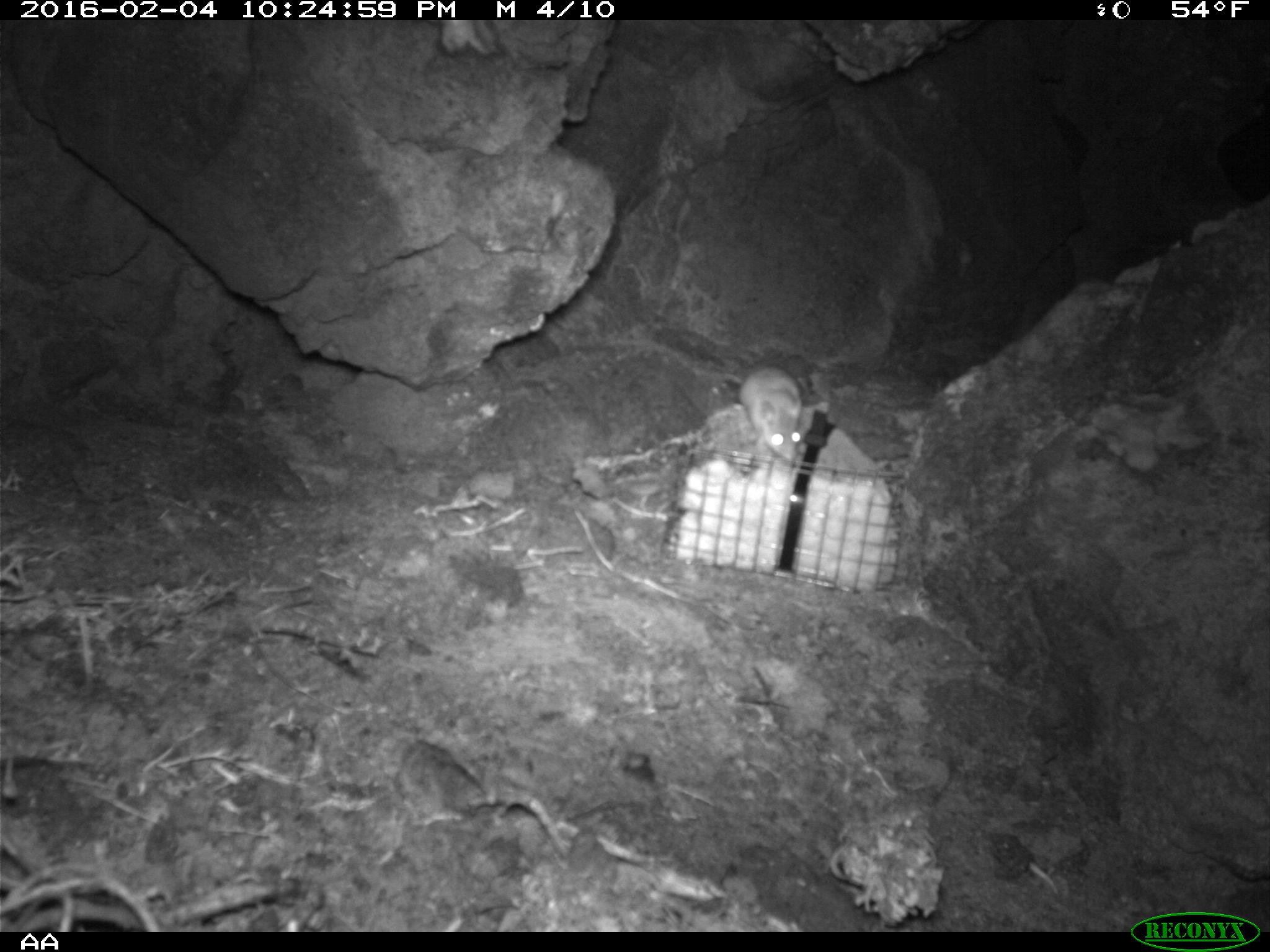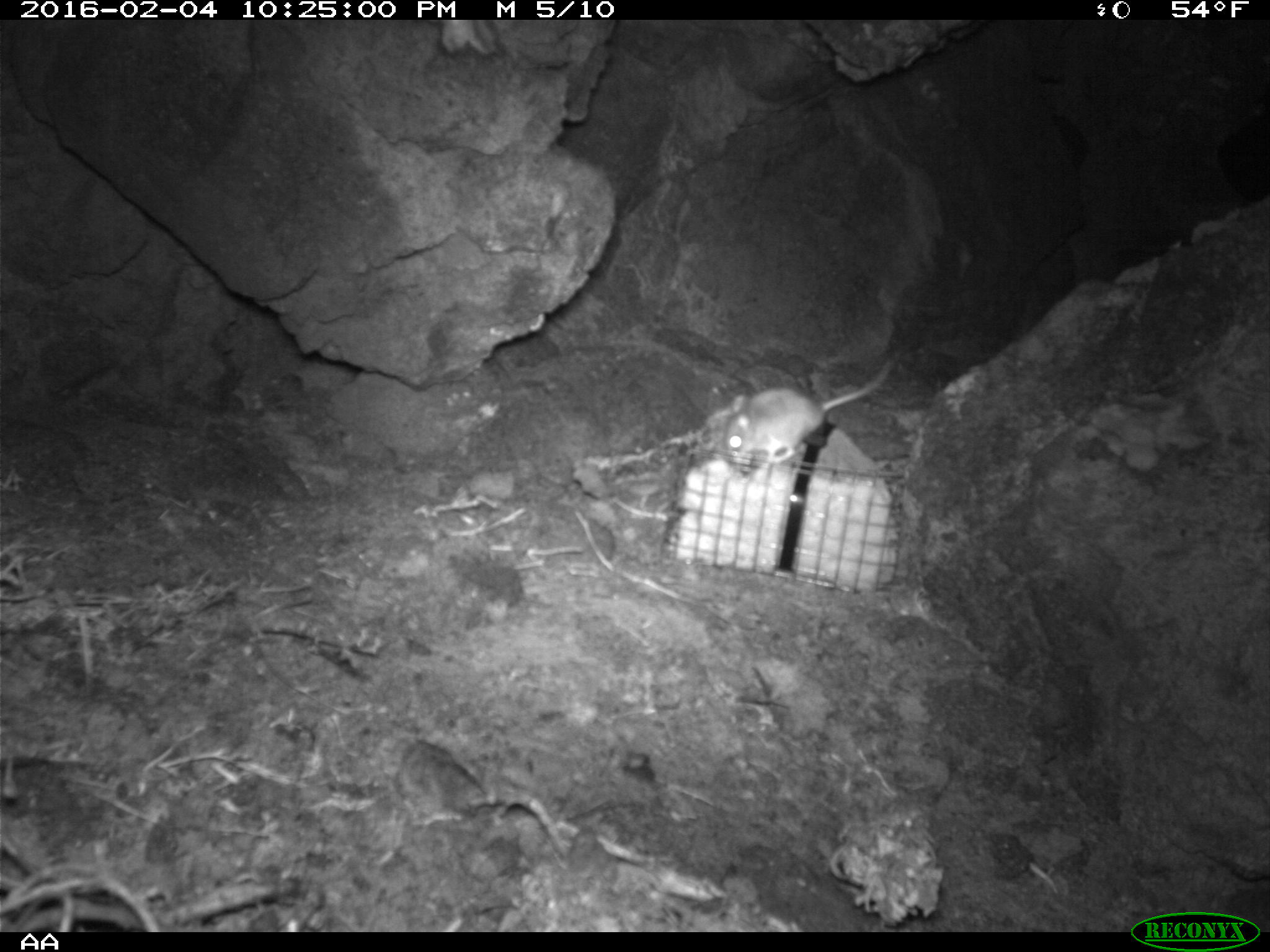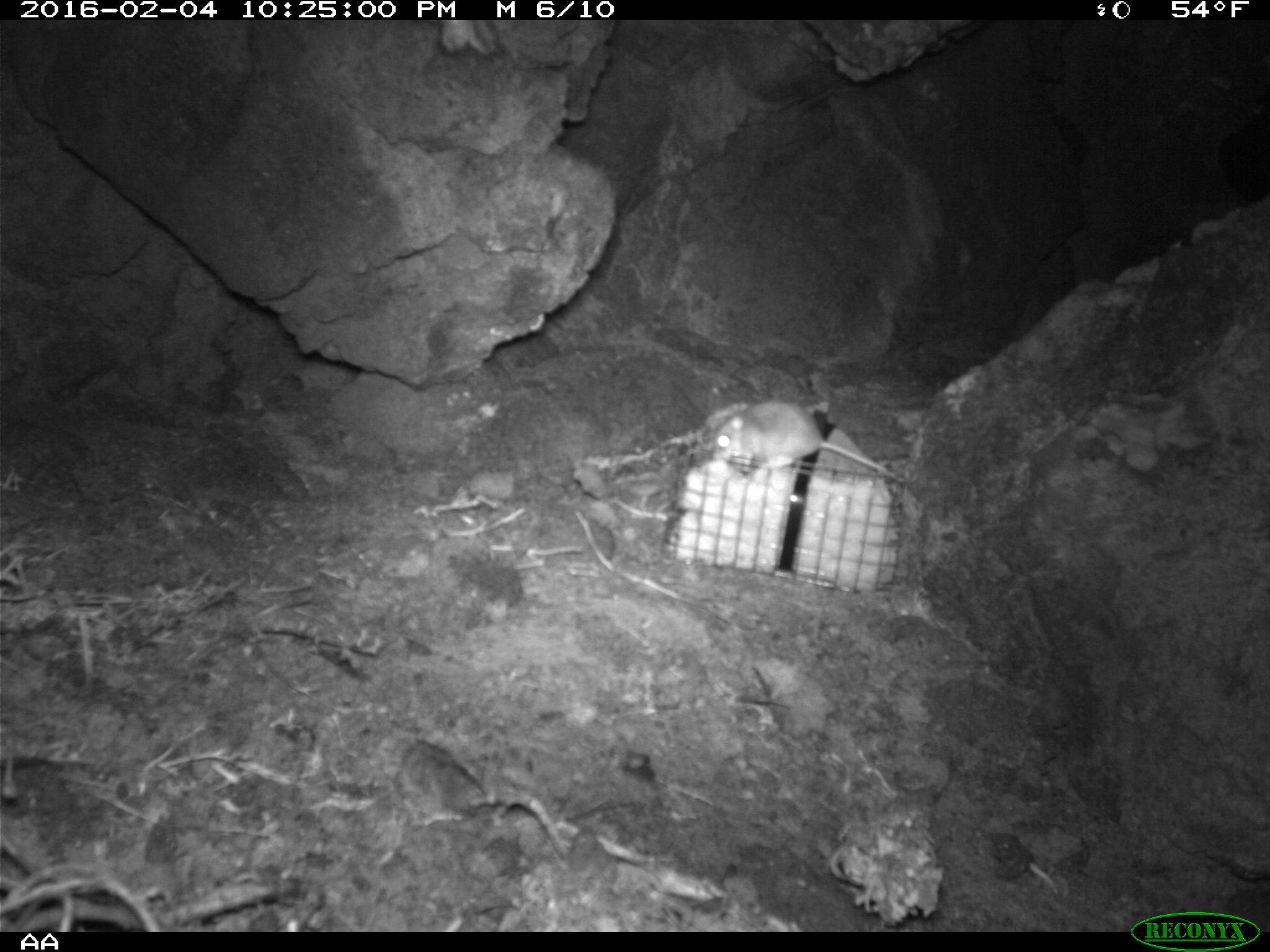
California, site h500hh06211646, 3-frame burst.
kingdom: Animalia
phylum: Chordata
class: Mammalia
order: Rodentia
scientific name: Rodentia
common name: rodent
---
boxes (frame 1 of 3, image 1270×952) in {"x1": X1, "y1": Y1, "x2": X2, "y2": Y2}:
rodent: {"x1": 694, "y1": 364, "x2": 802, "y2": 461}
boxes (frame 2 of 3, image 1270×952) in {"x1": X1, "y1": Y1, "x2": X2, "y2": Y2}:
rodent: {"x1": 722, "y1": 345, "x2": 904, "y2": 469}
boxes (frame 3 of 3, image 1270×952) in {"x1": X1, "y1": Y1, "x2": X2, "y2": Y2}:
rodent: {"x1": 713, "y1": 399, "x2": 906, "y2": 482}